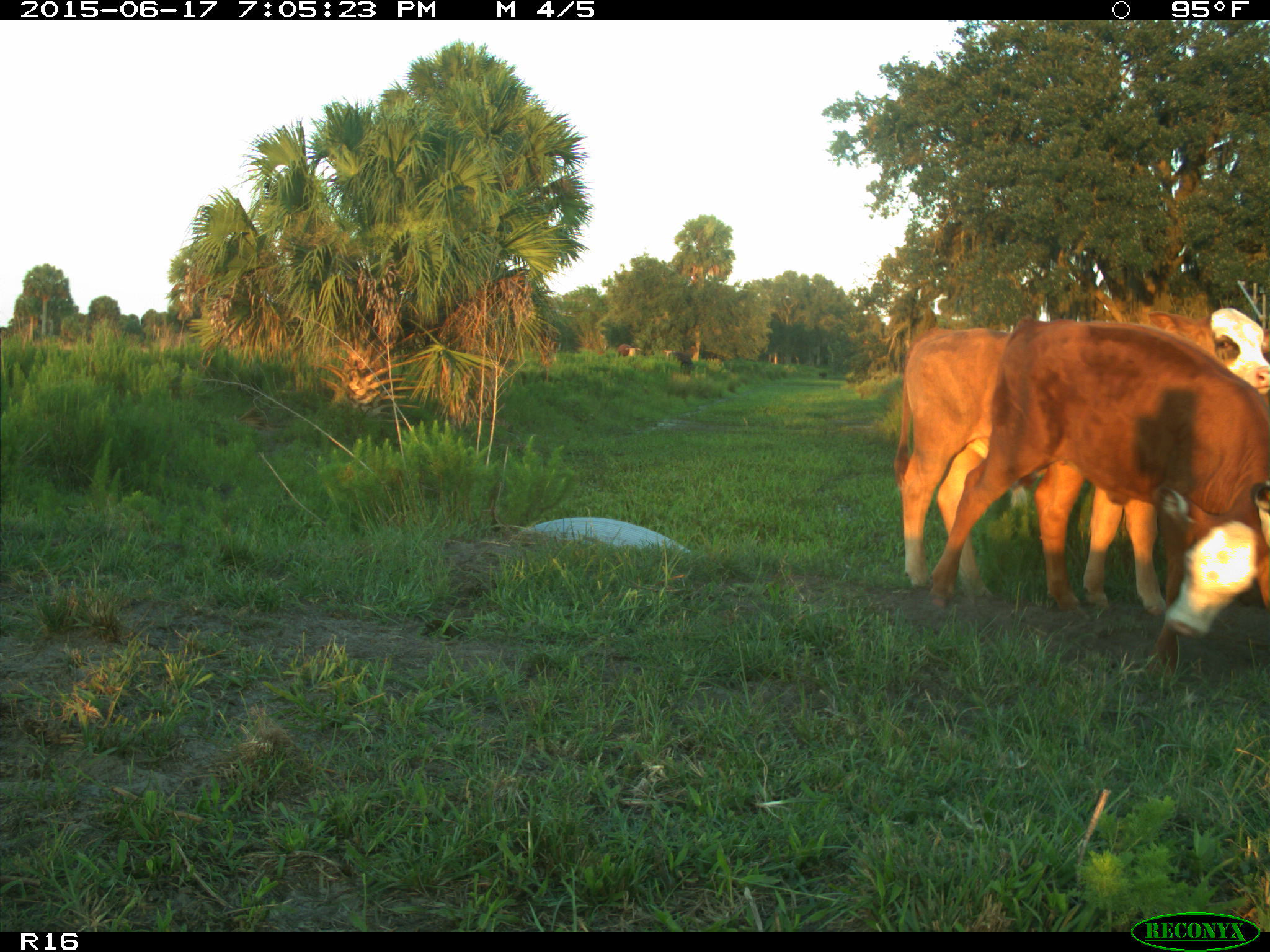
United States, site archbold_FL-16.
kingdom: Animalia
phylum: Chordata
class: Mammalia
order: Artiodactyla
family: Bovidae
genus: Bos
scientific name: Bos taurus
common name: domestic cow